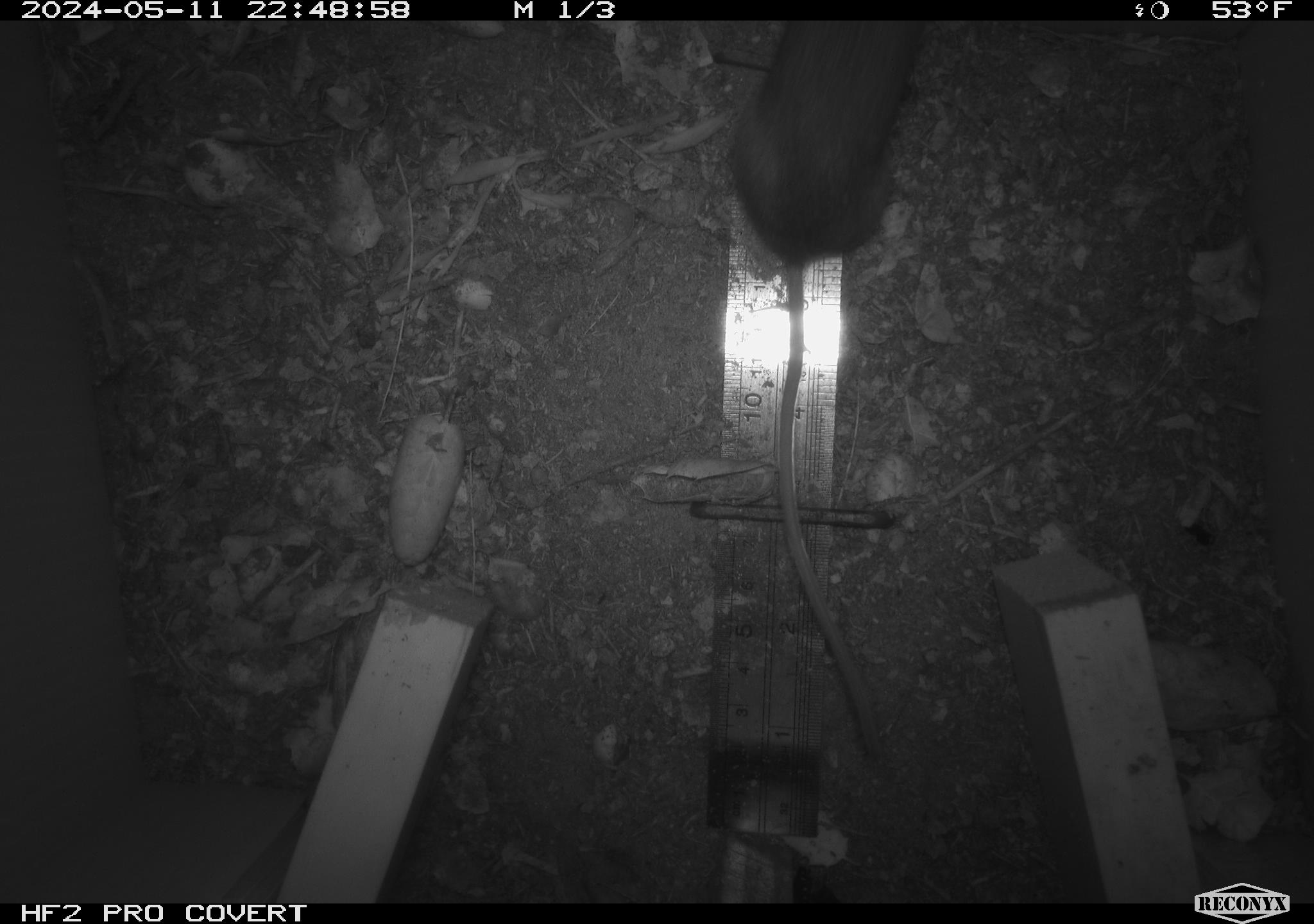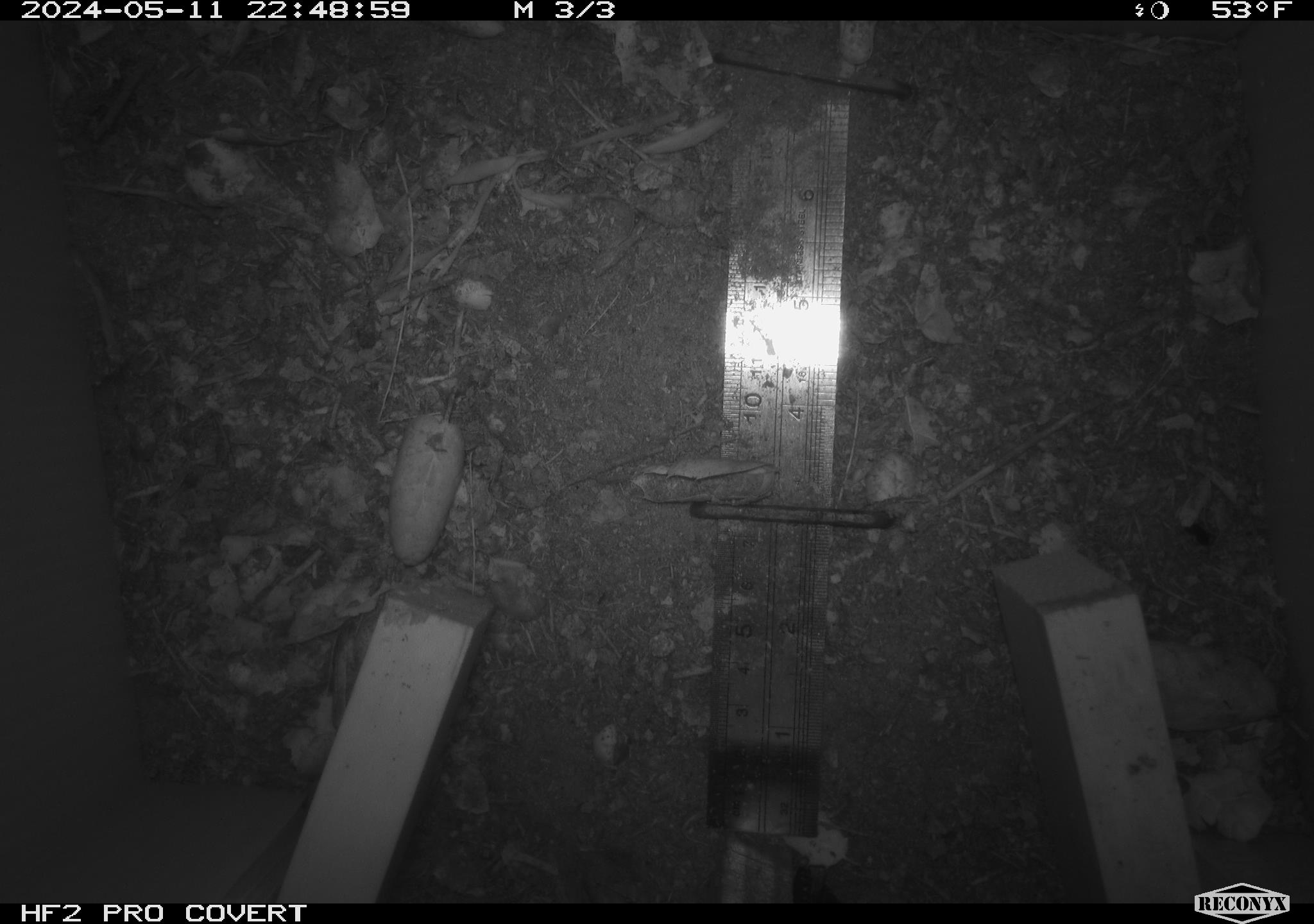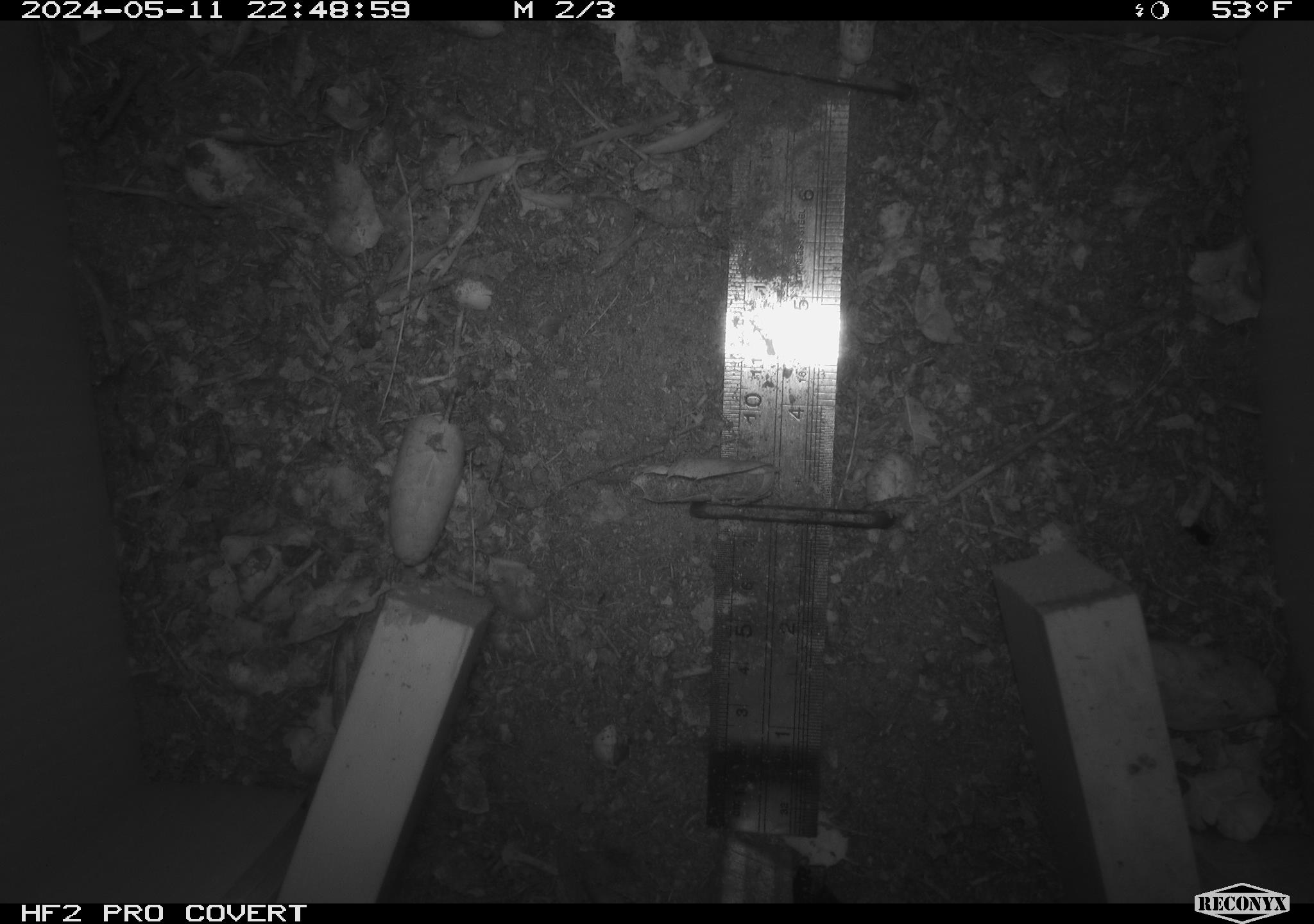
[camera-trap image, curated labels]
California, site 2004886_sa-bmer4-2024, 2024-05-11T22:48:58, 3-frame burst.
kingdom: Animalia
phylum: Chordata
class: Mammalia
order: Rodentia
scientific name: Rodentia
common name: mouse species